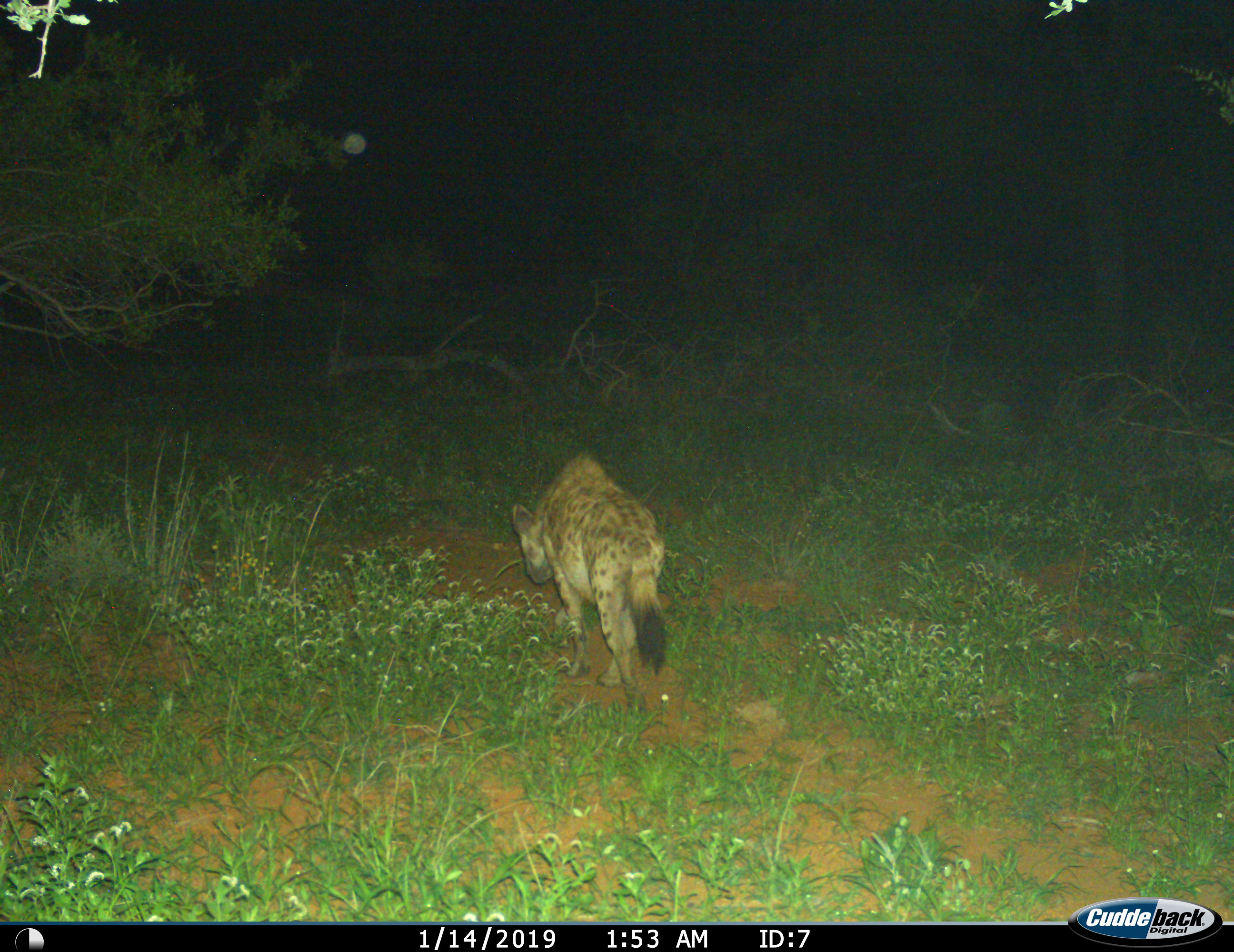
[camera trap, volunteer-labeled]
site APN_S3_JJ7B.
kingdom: Animalia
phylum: Chordata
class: Mammalia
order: Carnivora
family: Hyaenidae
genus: Crocuta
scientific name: Crocuta crocuta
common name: spotted hyena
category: hyenaspotted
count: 1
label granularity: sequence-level